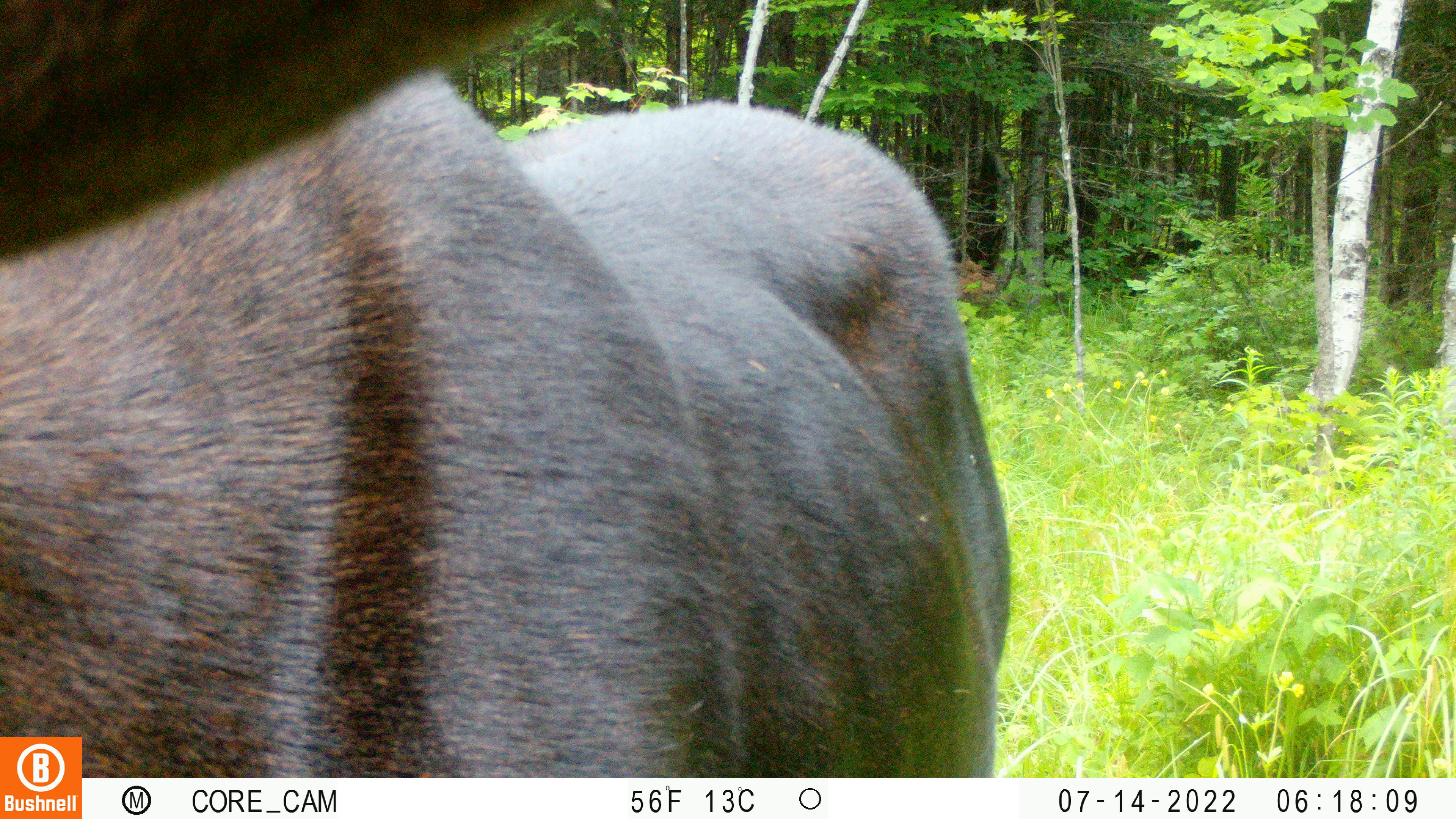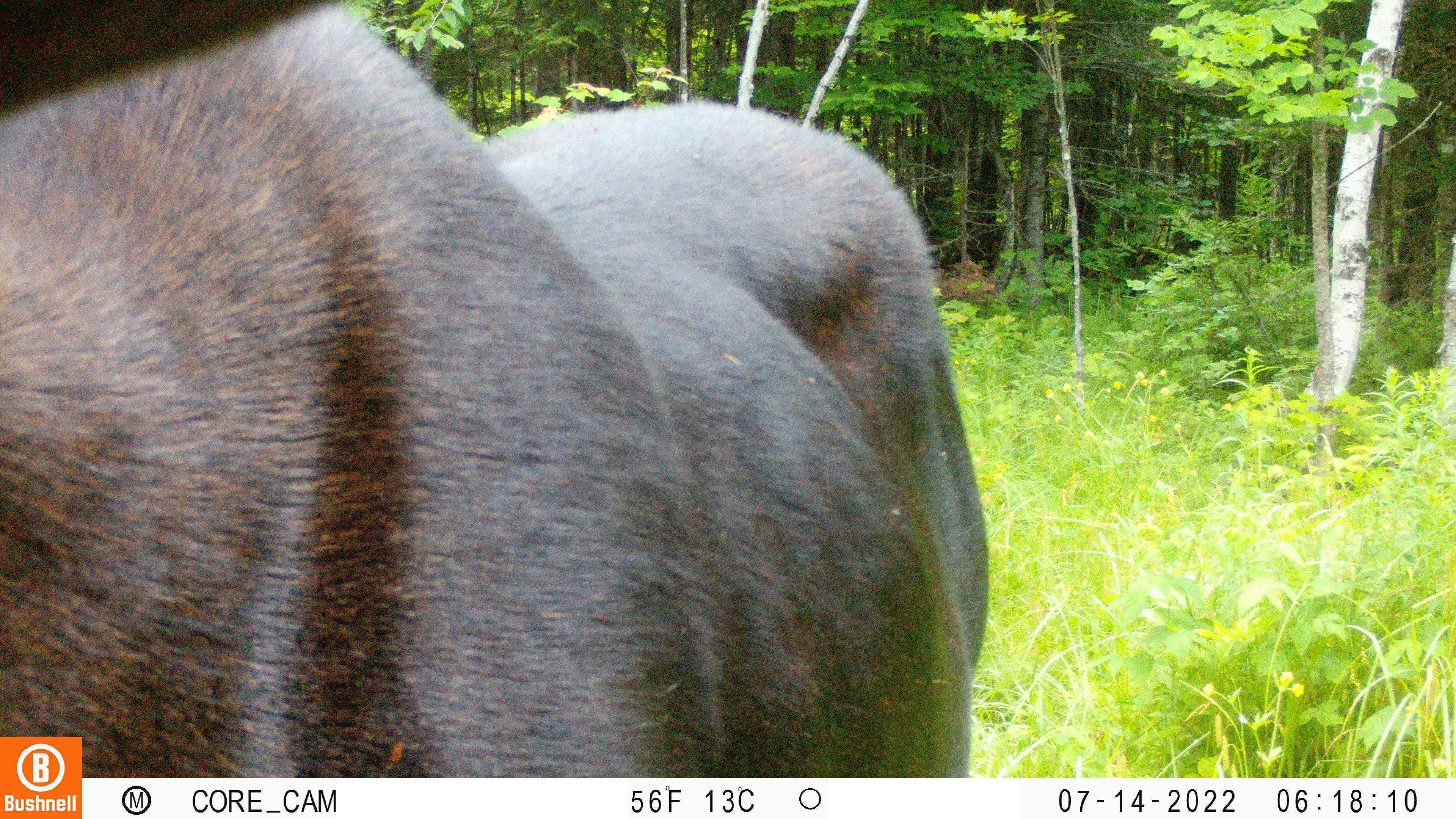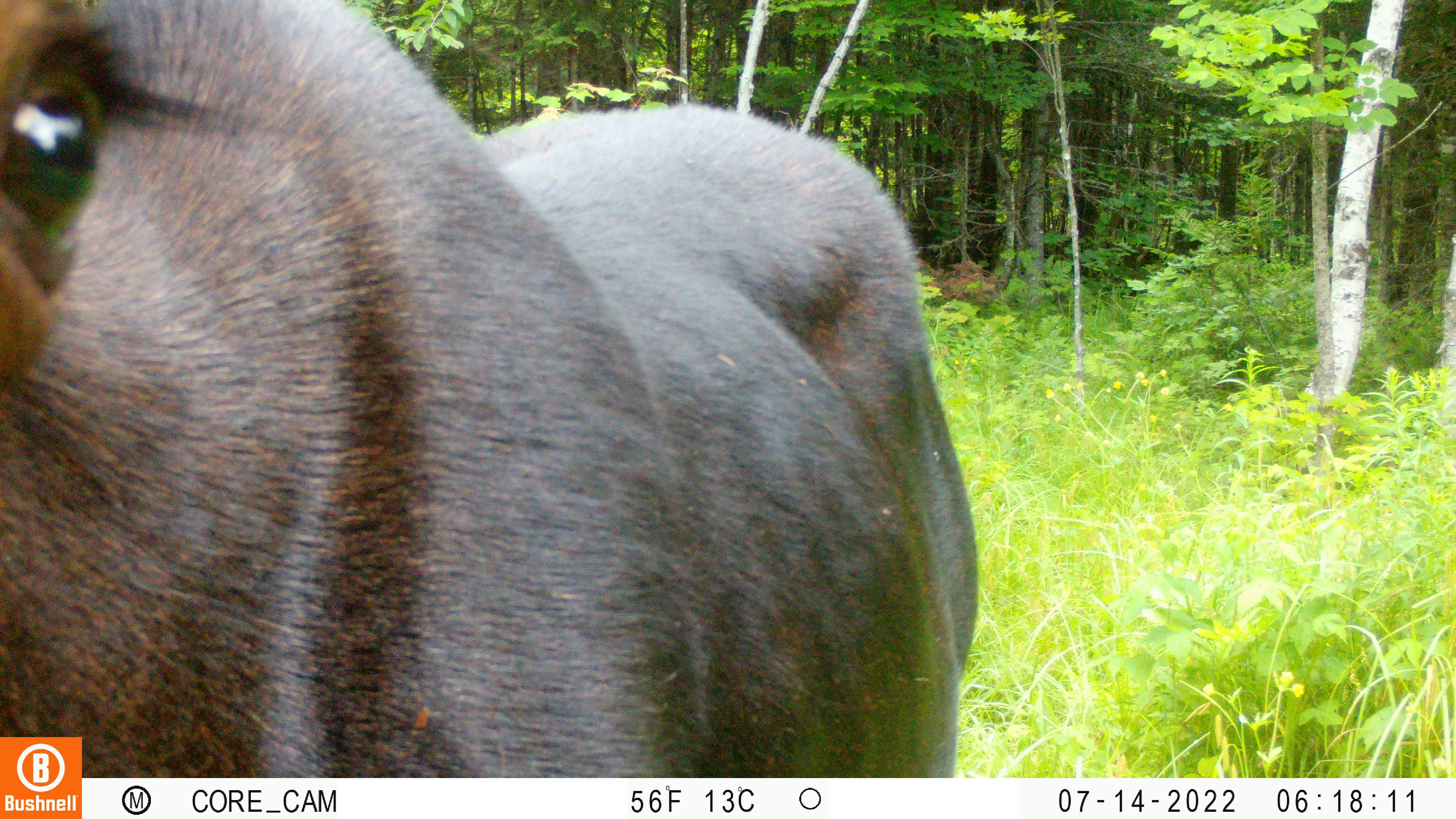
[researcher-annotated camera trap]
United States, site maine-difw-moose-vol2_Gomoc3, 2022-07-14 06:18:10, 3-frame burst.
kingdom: Animalia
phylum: Chordata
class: Mammalia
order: Artiodactyla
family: Cervidae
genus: Alces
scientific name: Alces alces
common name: moose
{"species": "moose (Alces alces)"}